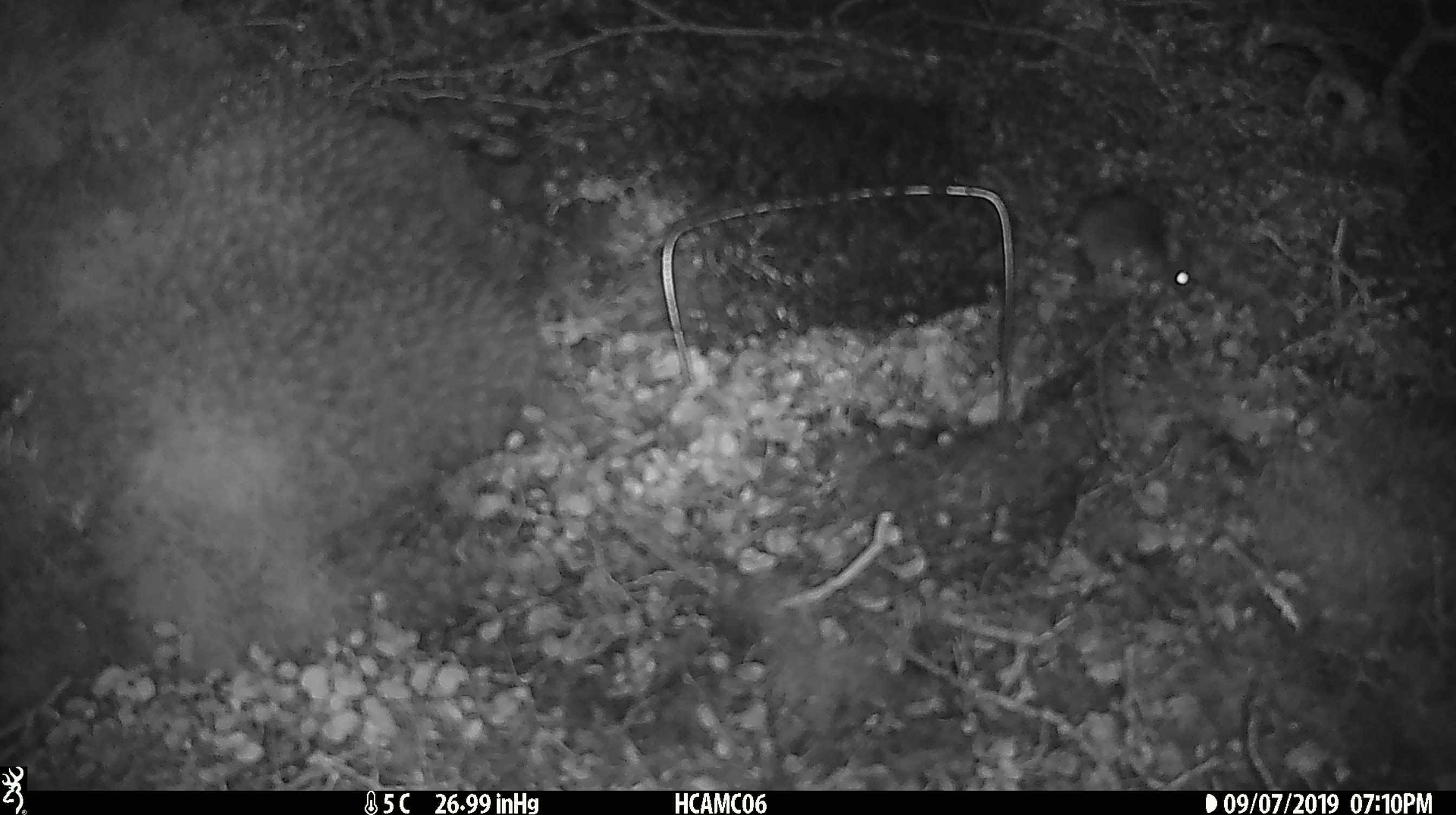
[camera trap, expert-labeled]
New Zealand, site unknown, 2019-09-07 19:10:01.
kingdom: Animalia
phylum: Chordata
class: Mammalia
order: Rodentia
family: Muridae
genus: Mus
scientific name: Mus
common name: mouse